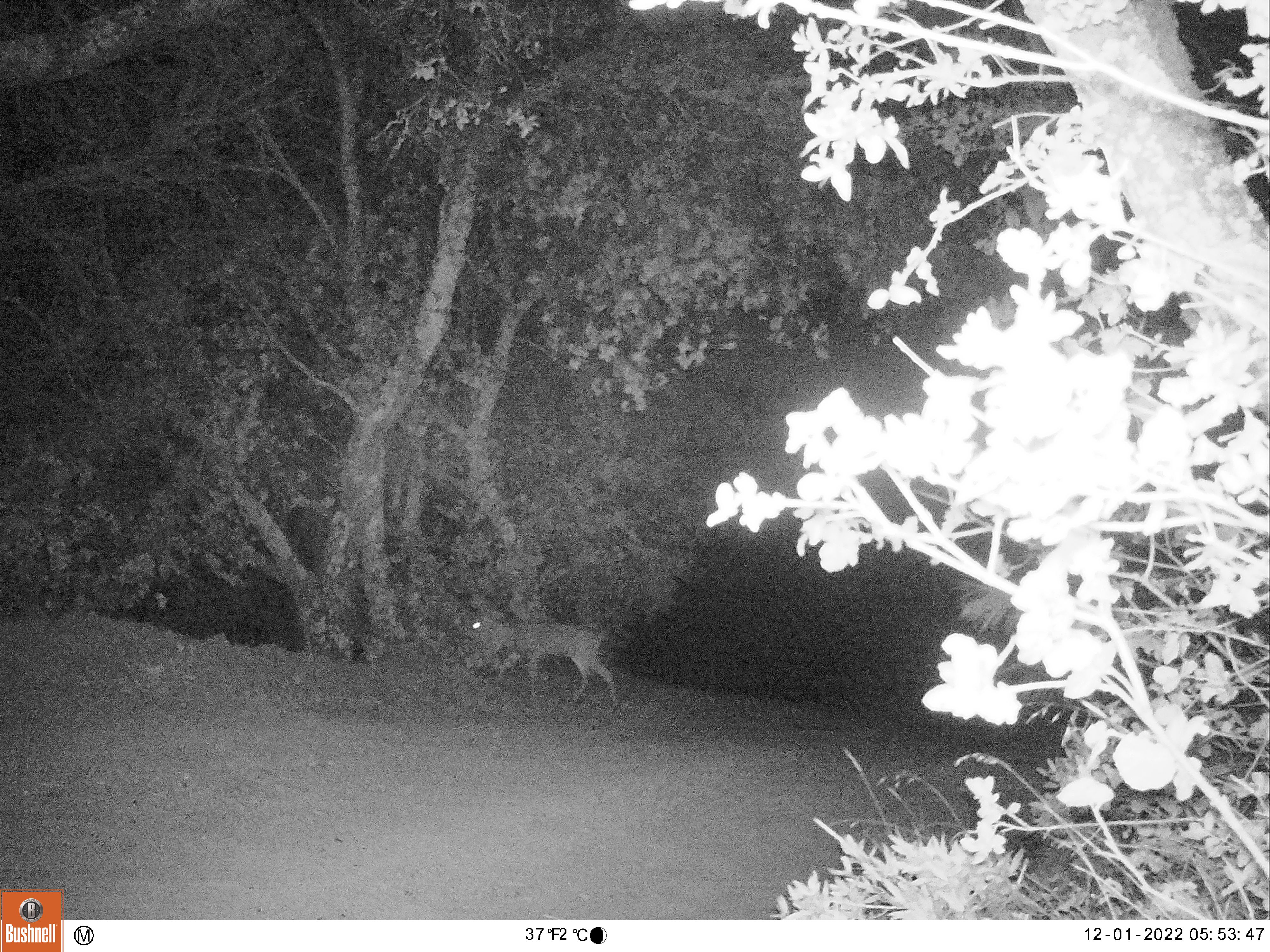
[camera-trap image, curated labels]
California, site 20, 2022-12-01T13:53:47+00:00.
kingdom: Animalia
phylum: Chordata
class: Mammalia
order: Artiodactyla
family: Cervidae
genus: Odocoileus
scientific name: Odocoileus hemionus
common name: mule deer